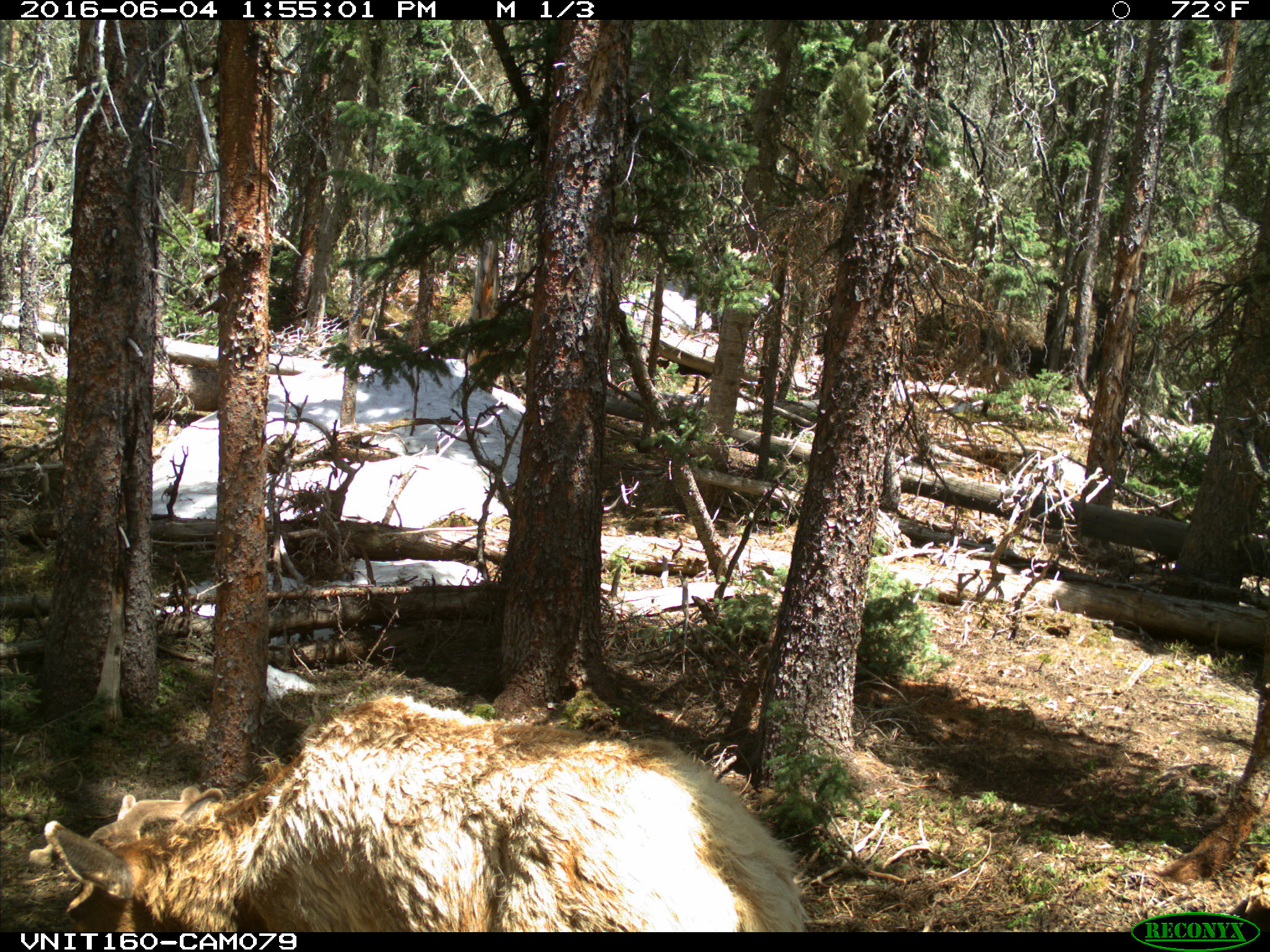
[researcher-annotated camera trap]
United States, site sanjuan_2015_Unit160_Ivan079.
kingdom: Animalia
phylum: Chordata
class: Mammalia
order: Artiodactyla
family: Cervidae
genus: Cervus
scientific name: Cervus elaphus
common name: red deer